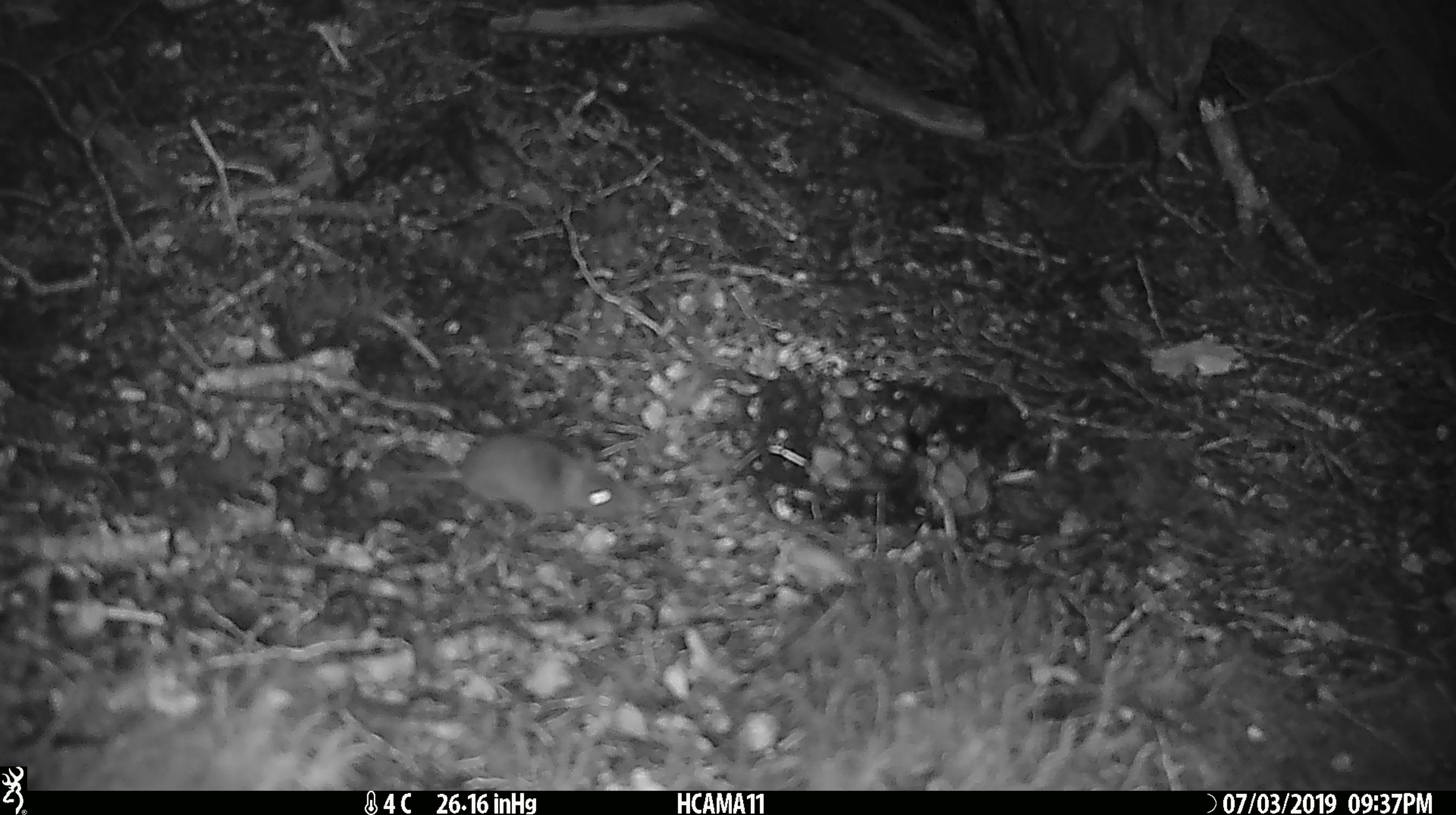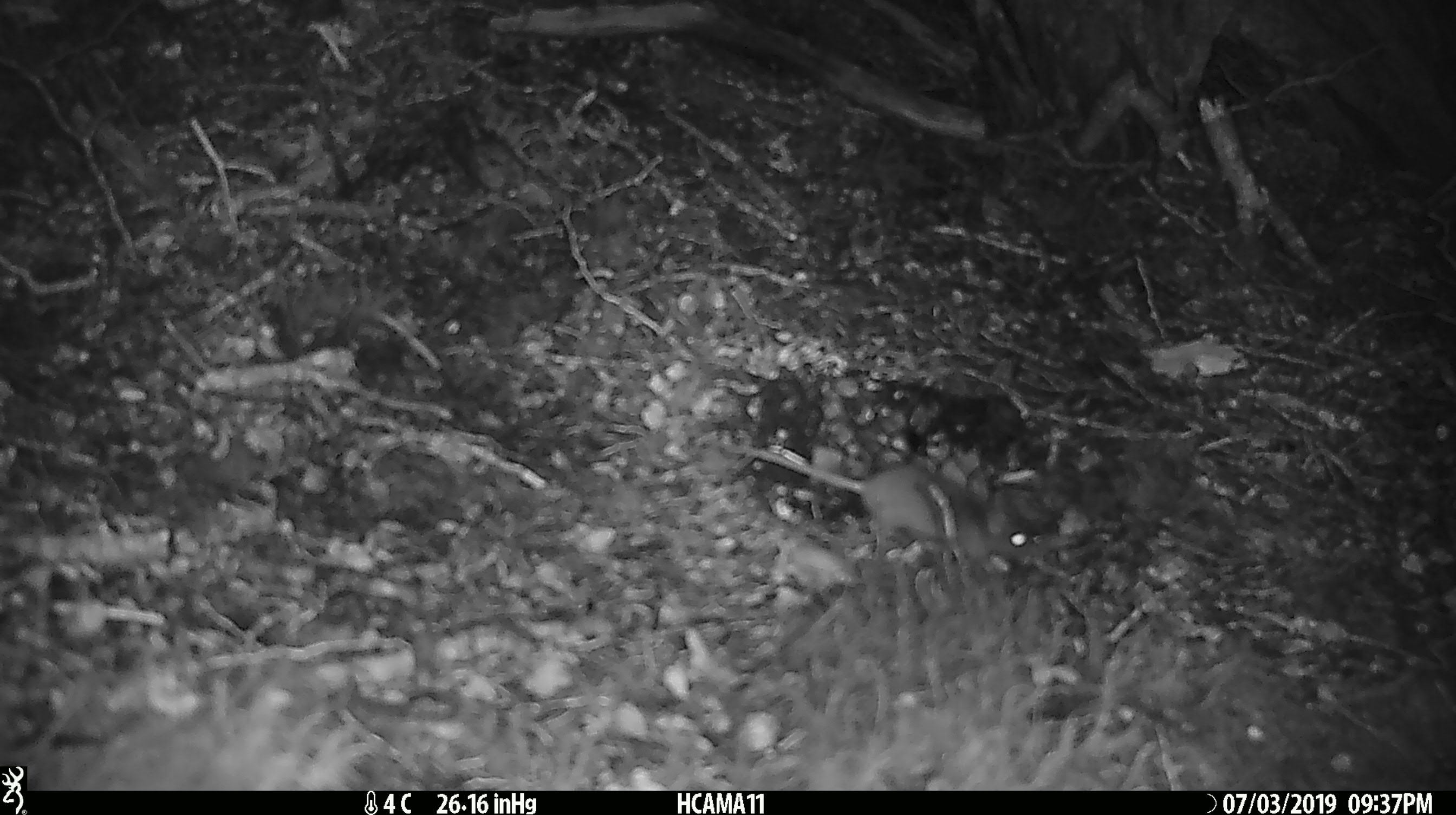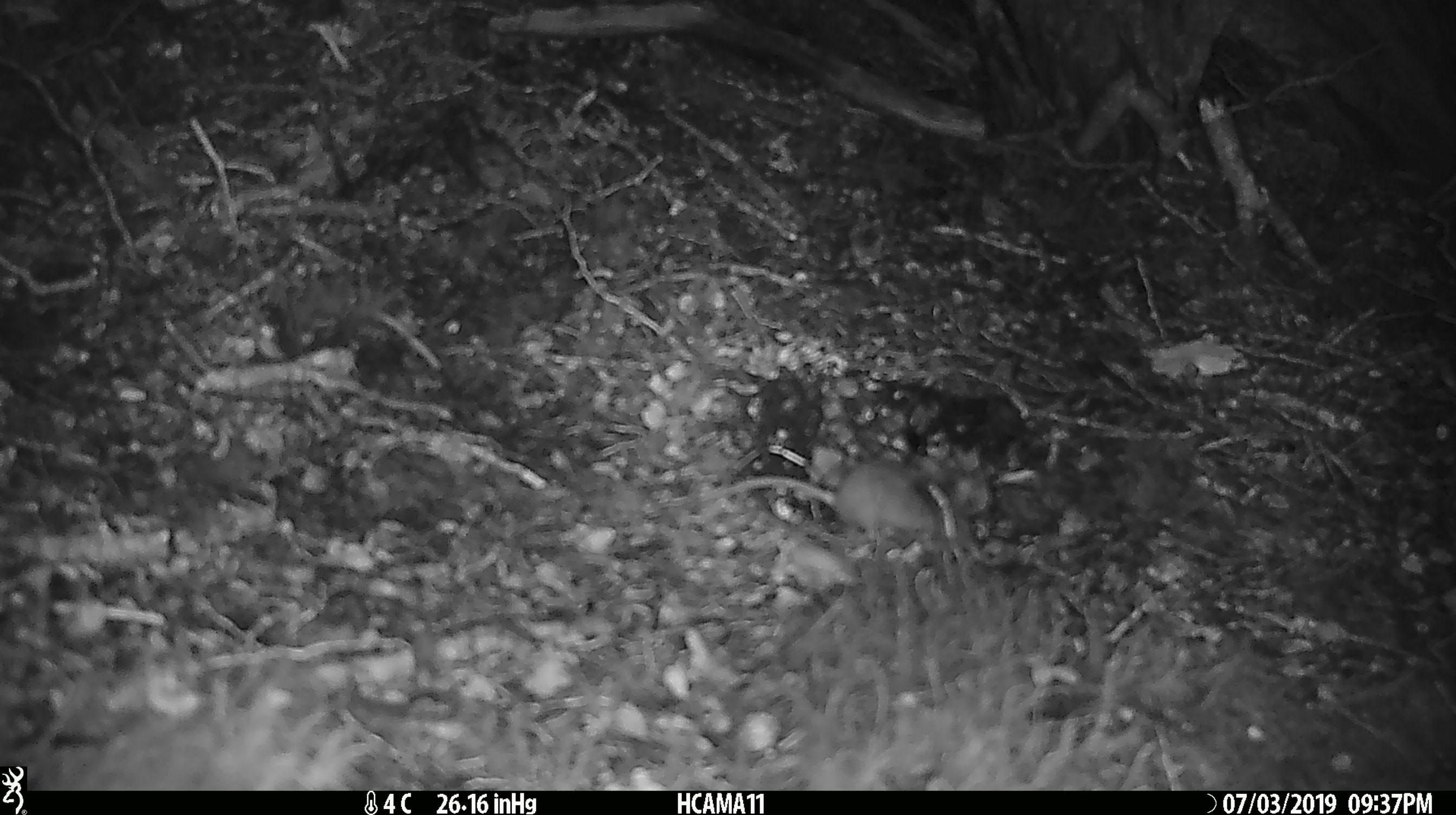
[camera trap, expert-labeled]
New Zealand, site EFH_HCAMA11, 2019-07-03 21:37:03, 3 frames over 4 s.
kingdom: Animalia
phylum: Chordata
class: Mammalia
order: Rodentia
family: Muridae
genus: Mus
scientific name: Mus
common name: mouse